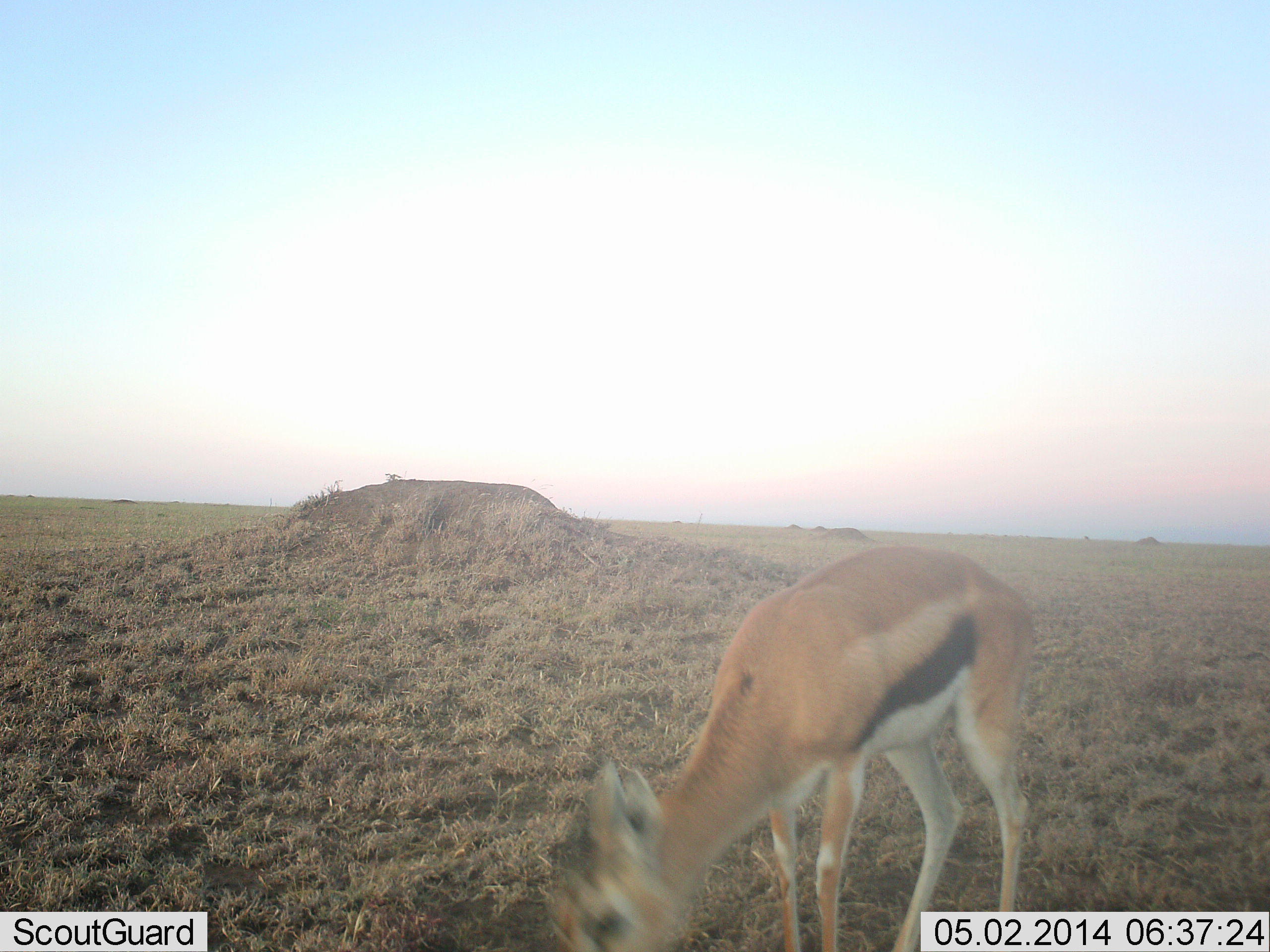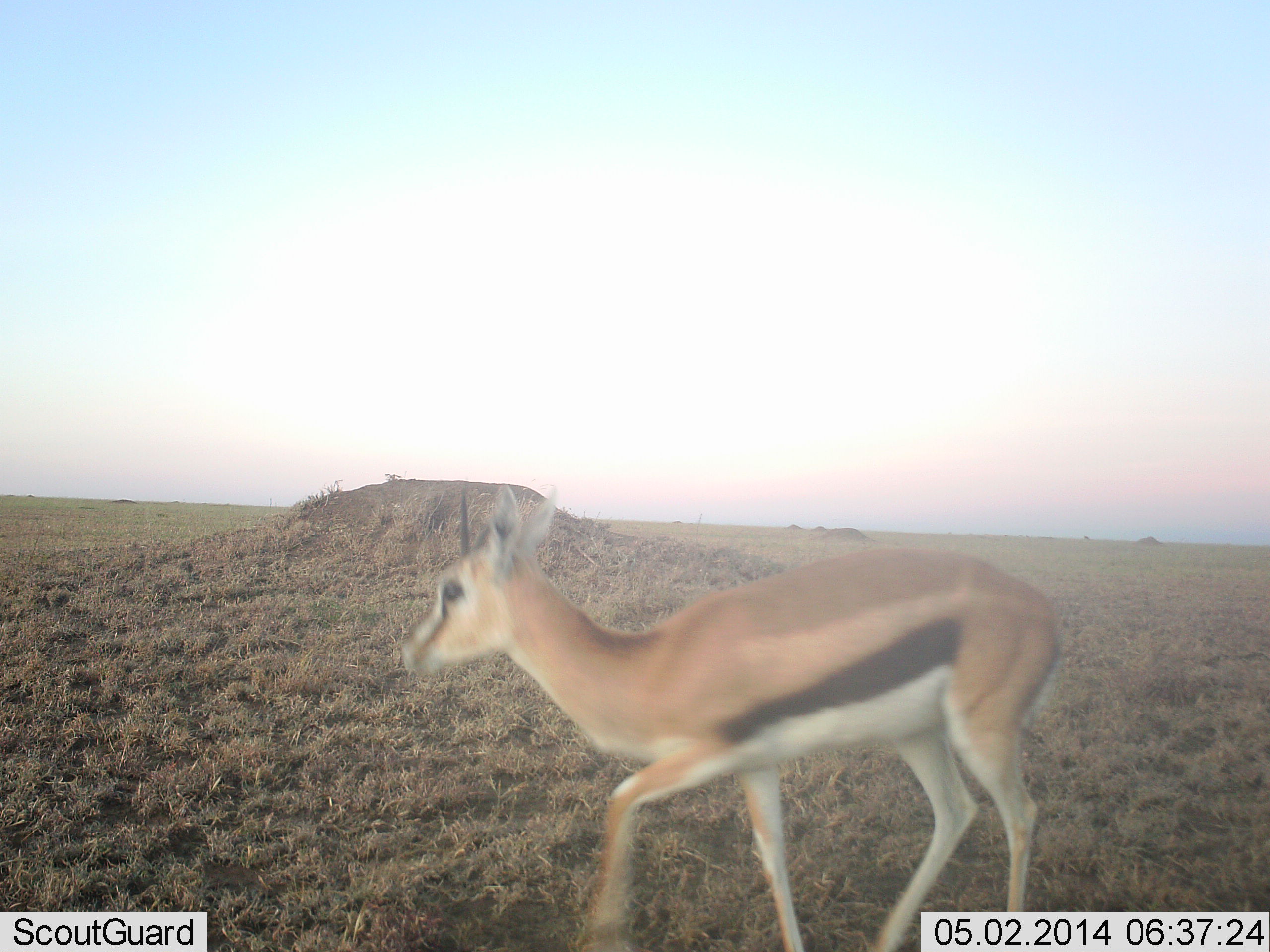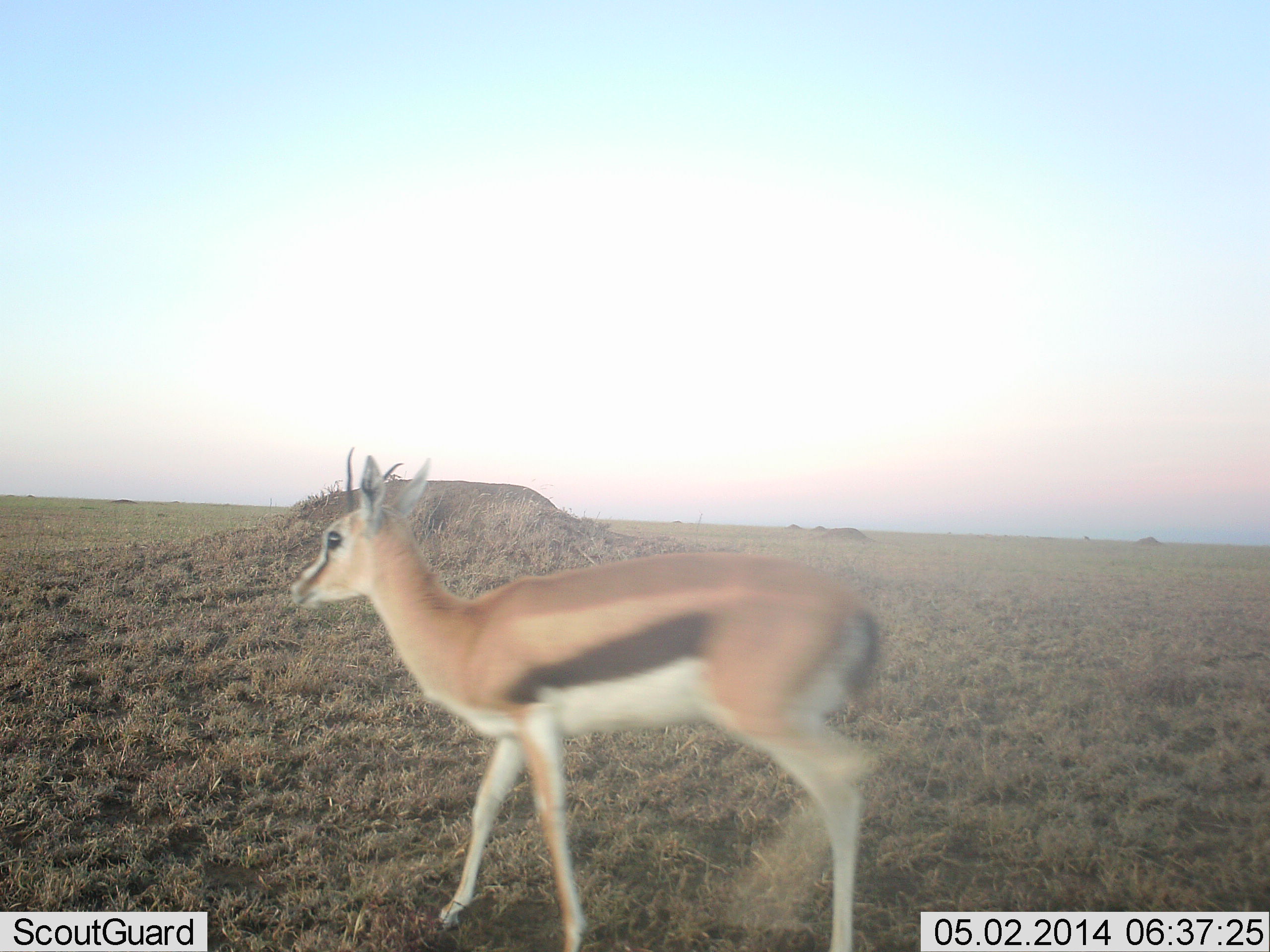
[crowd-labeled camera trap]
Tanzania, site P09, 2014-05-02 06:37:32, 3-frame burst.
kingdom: Animalia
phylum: Chordata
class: Mammalia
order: Artiodactyla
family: Bovidae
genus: Eudorcas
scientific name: Eudorcas thomsonii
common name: thomson's gazelle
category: gazellethomsons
Gazellethomsons (thomson's gazelle) (Eudorcas thomsonii), count 1. Behavior (volunteer vote fractions): standing 10%, resting 0%, moving 90%, interacting 0%. Young present (vote fraction): 0%. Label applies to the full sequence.